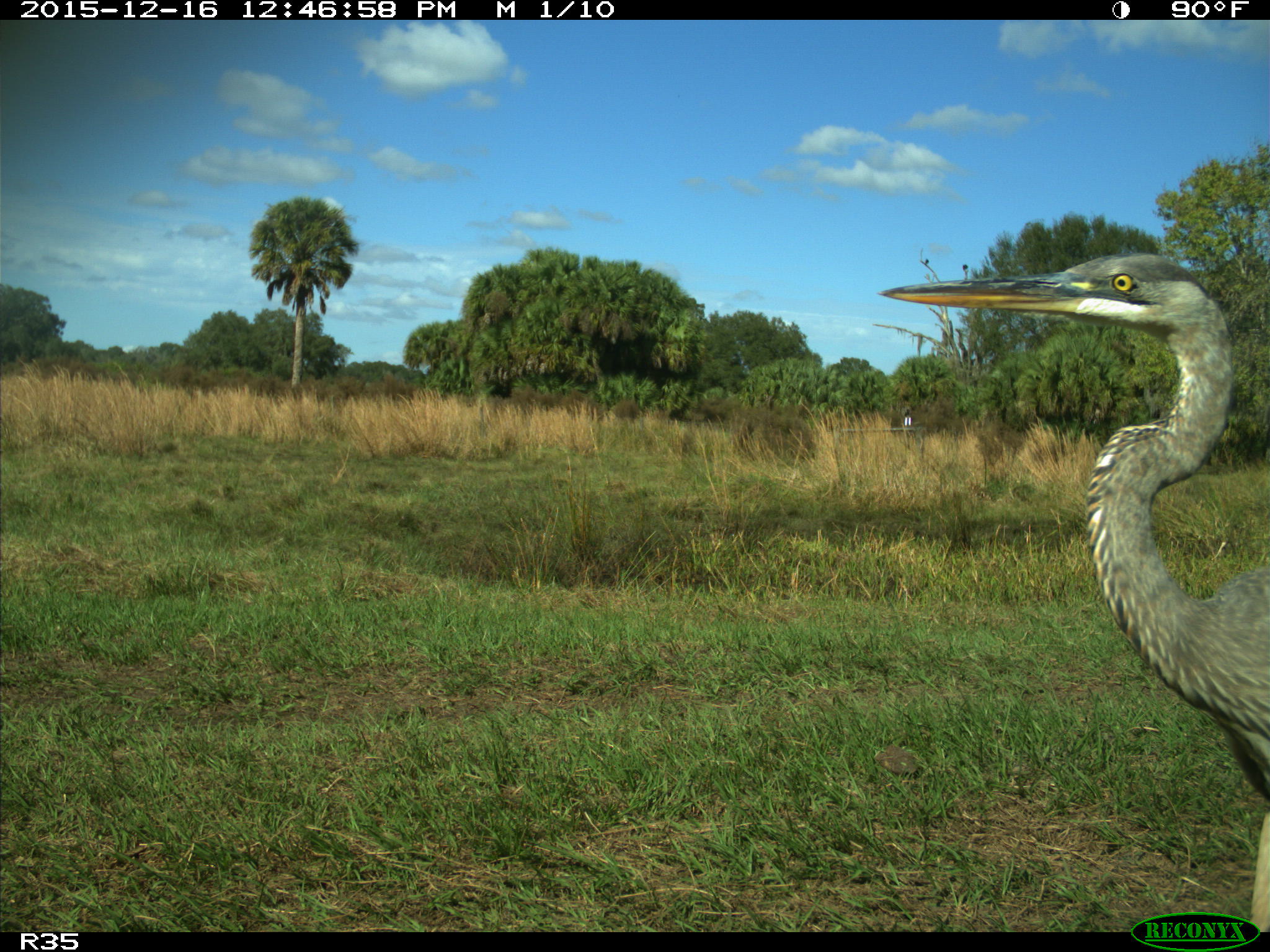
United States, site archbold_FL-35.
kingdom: Animalia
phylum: Chordata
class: Aves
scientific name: Aves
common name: birds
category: unidentified bird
Unidentified bird (birds) (Aves).